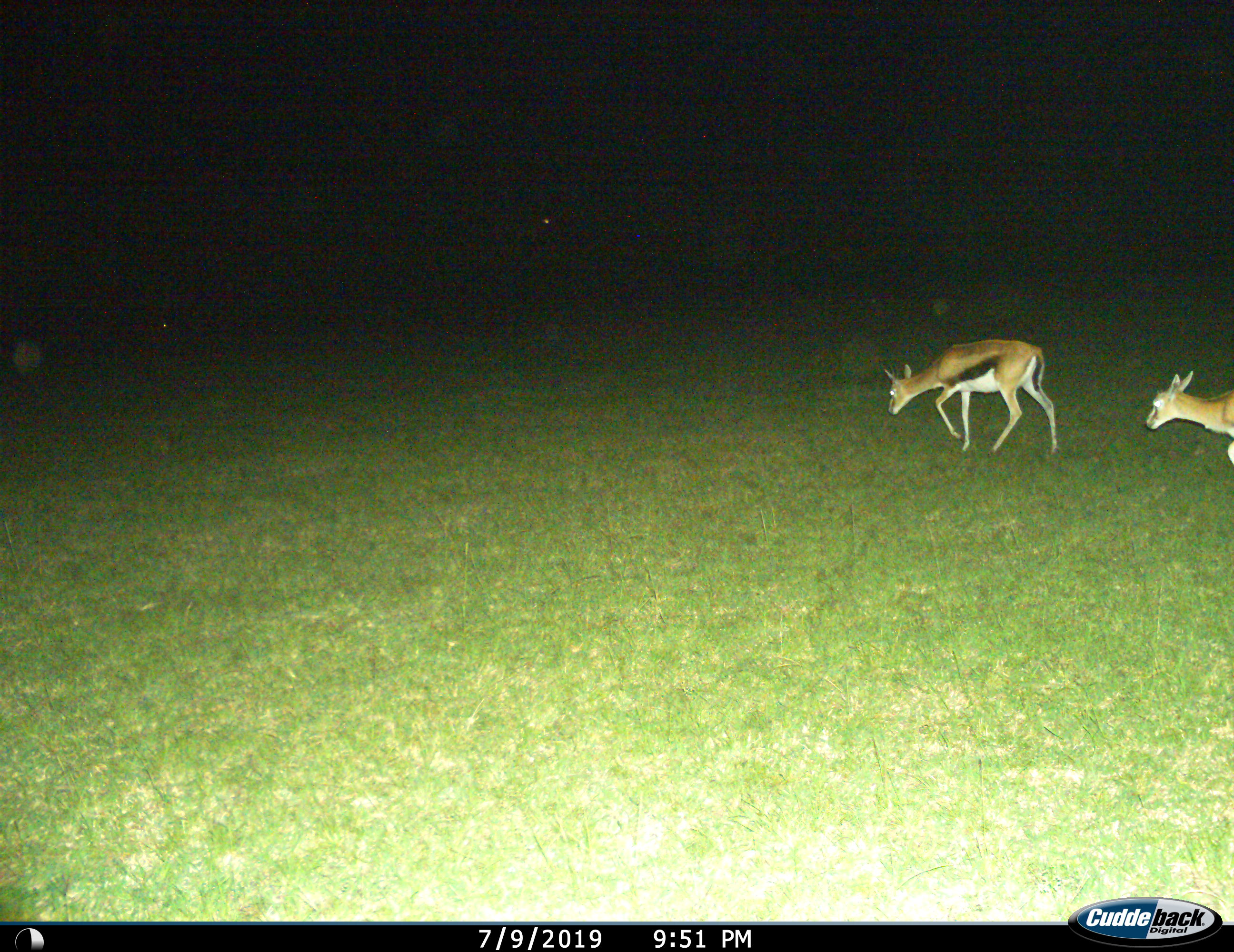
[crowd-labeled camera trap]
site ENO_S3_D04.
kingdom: Animalia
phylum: Chordata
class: Mammalia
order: Artiodactyla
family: Bovidae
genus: Eudorcas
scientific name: Eudorcas thomsonii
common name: thomson's gazelle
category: gazellethomsons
Gazellethomsons (thomson's gazelle) (Eudorcas thomsonii), count 2. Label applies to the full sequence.